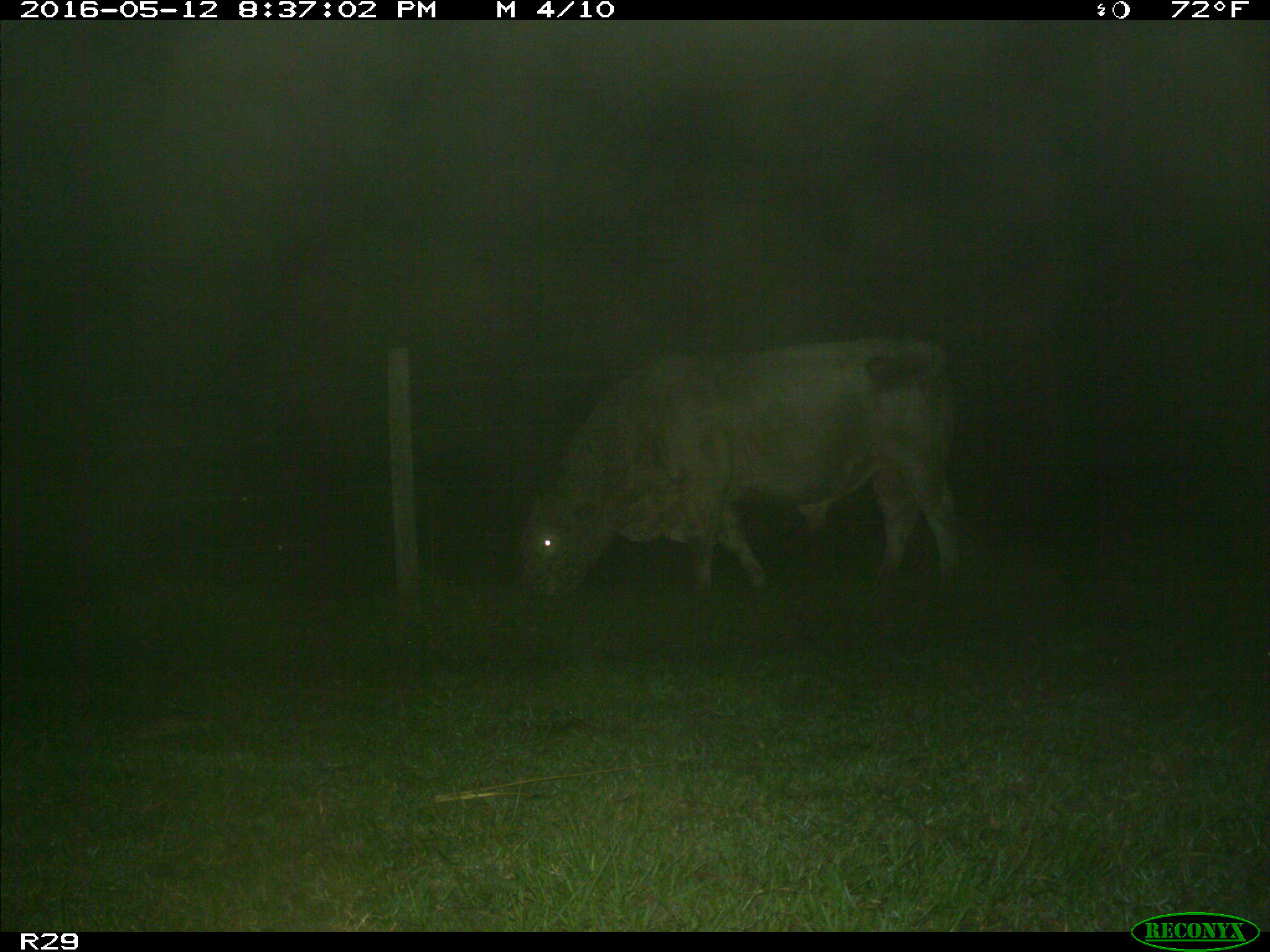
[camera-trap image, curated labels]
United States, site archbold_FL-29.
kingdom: Animalia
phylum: Chordata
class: Mammalia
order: Artiodactyla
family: Bovidae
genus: Bos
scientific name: Bos taurus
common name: domestic cow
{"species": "Bos taurus (domestic cow)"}